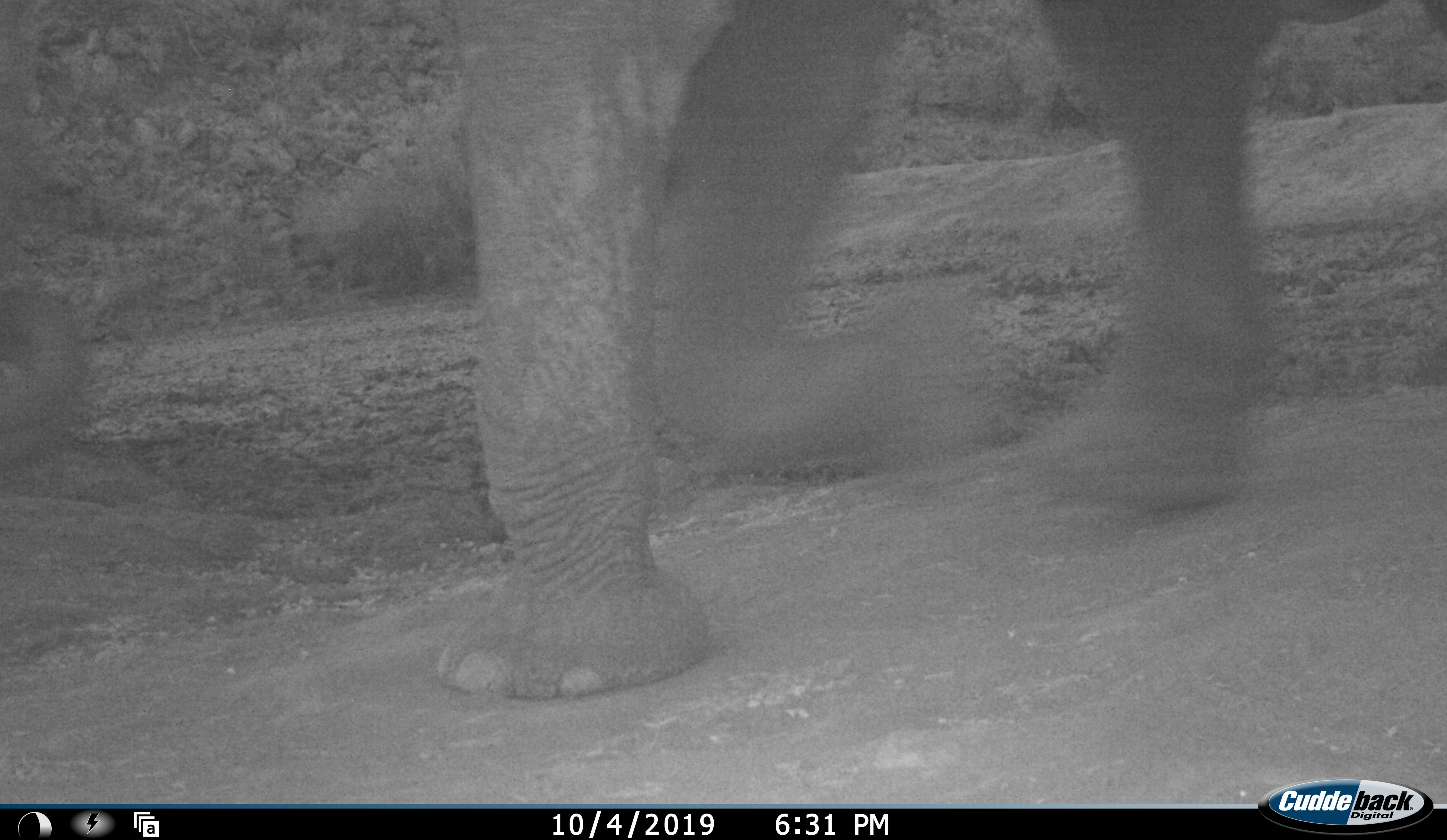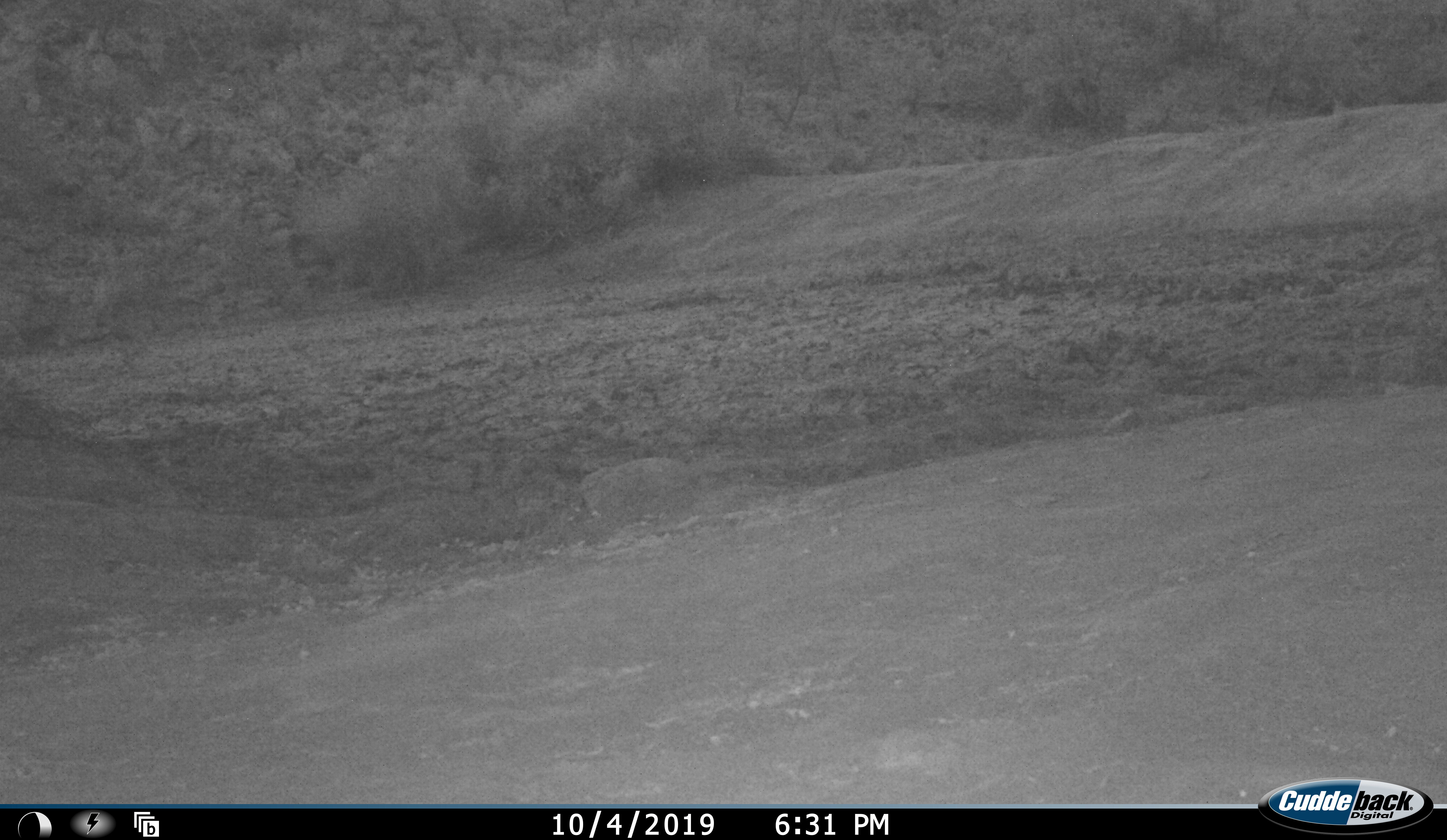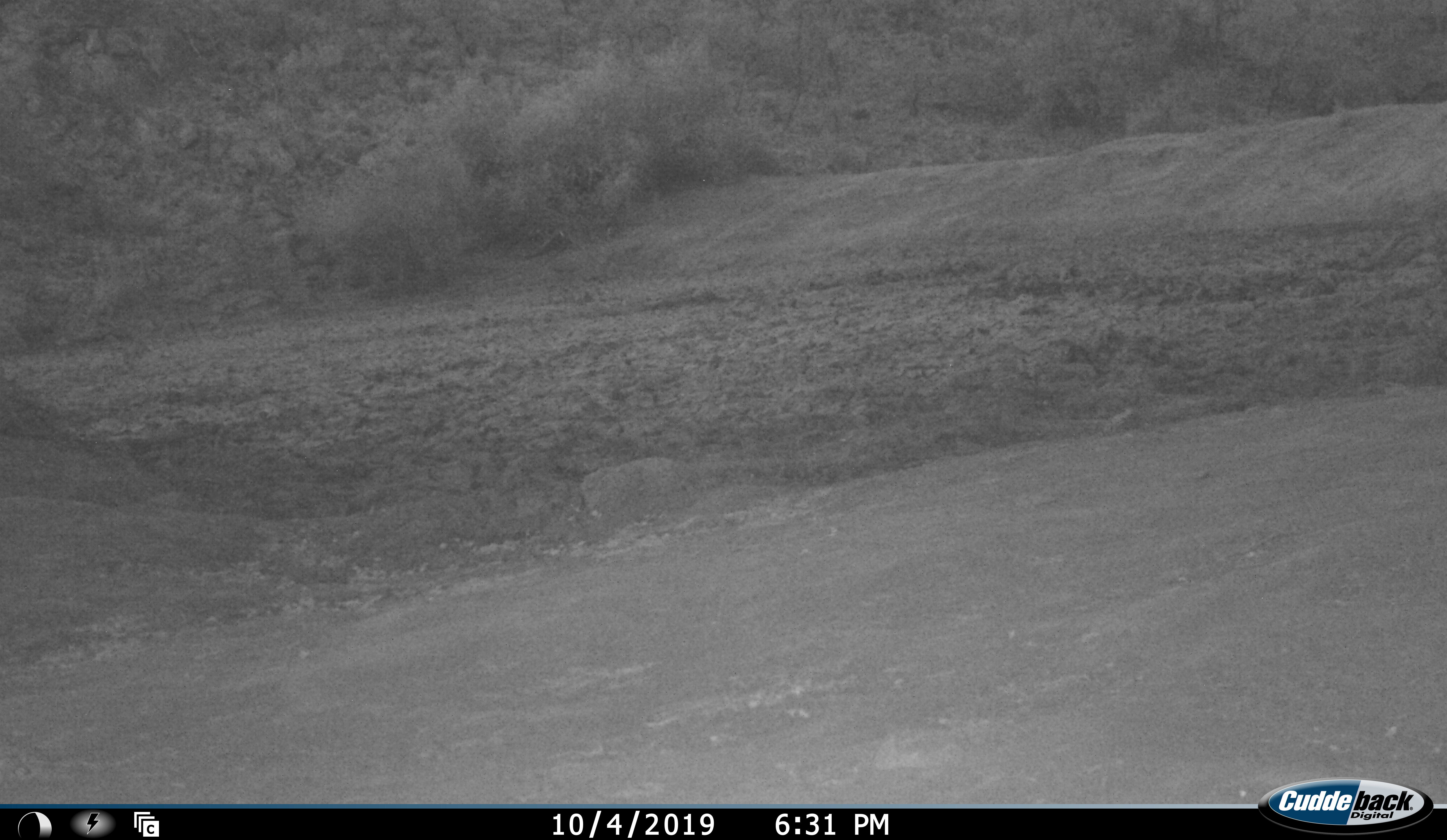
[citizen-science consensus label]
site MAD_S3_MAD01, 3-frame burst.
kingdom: Animalia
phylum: Chordata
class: Mammalia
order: Proboscidea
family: Elephantidae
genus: Loxodonta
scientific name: Loxodonta africana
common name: african bush elephant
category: elephant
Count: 1.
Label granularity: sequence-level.